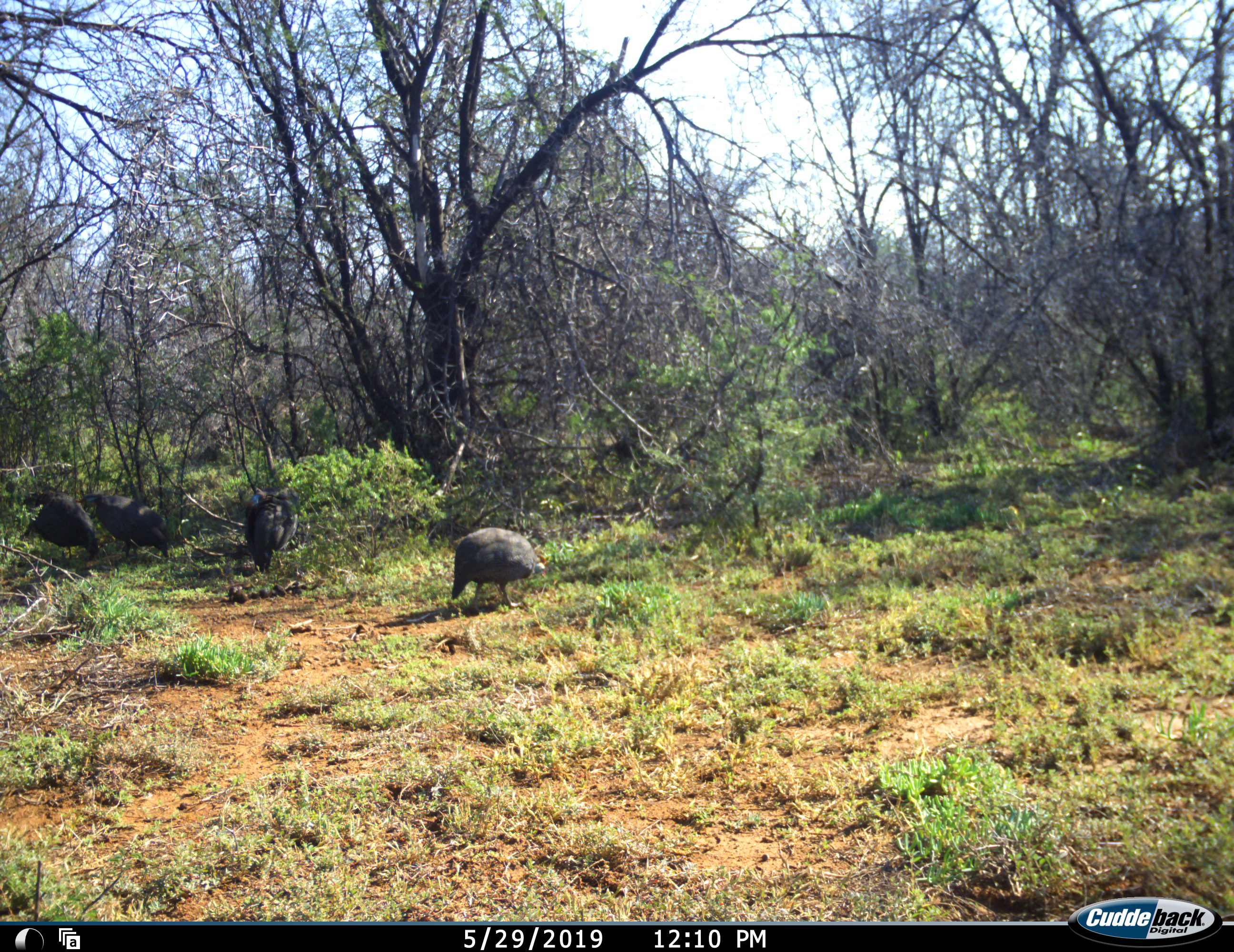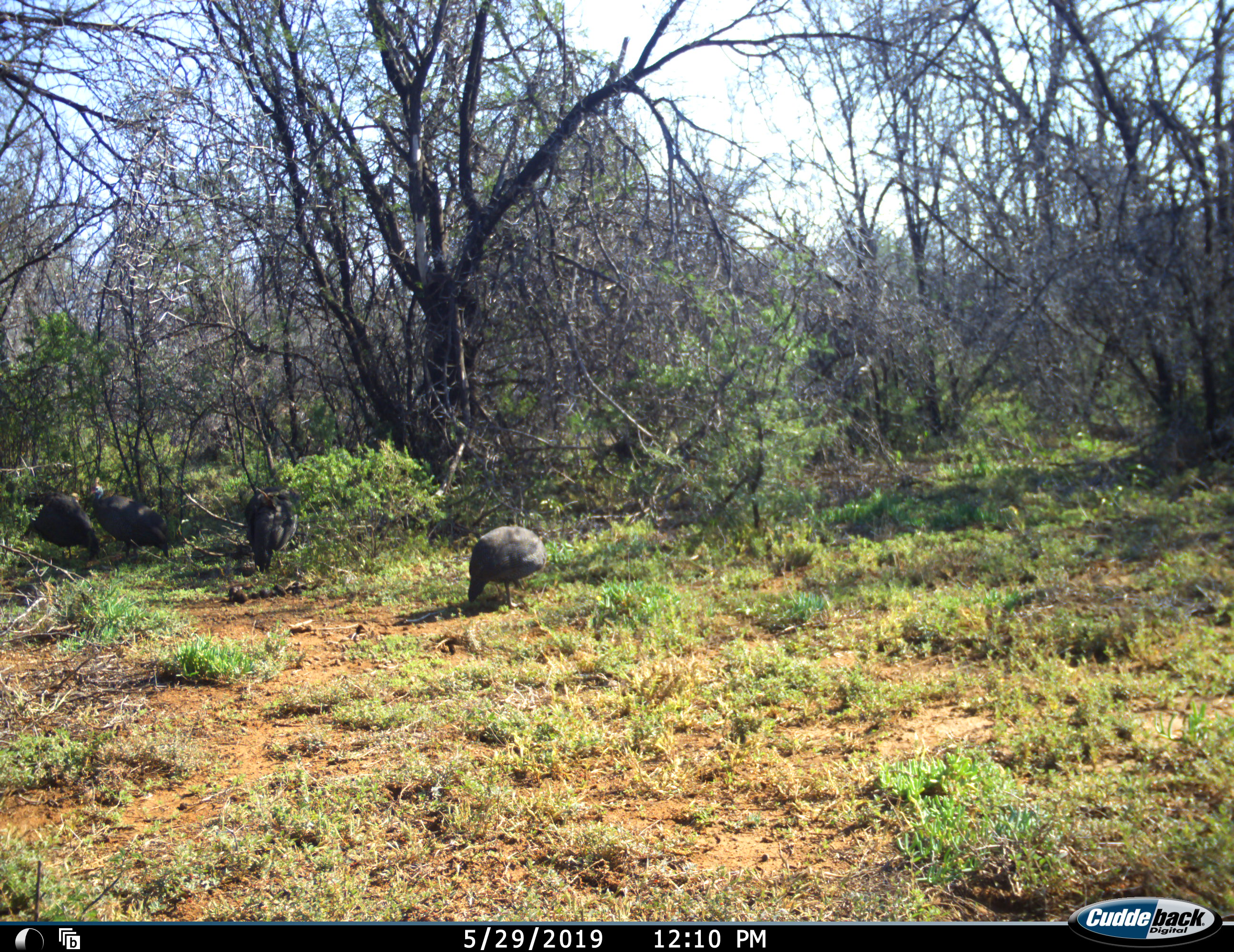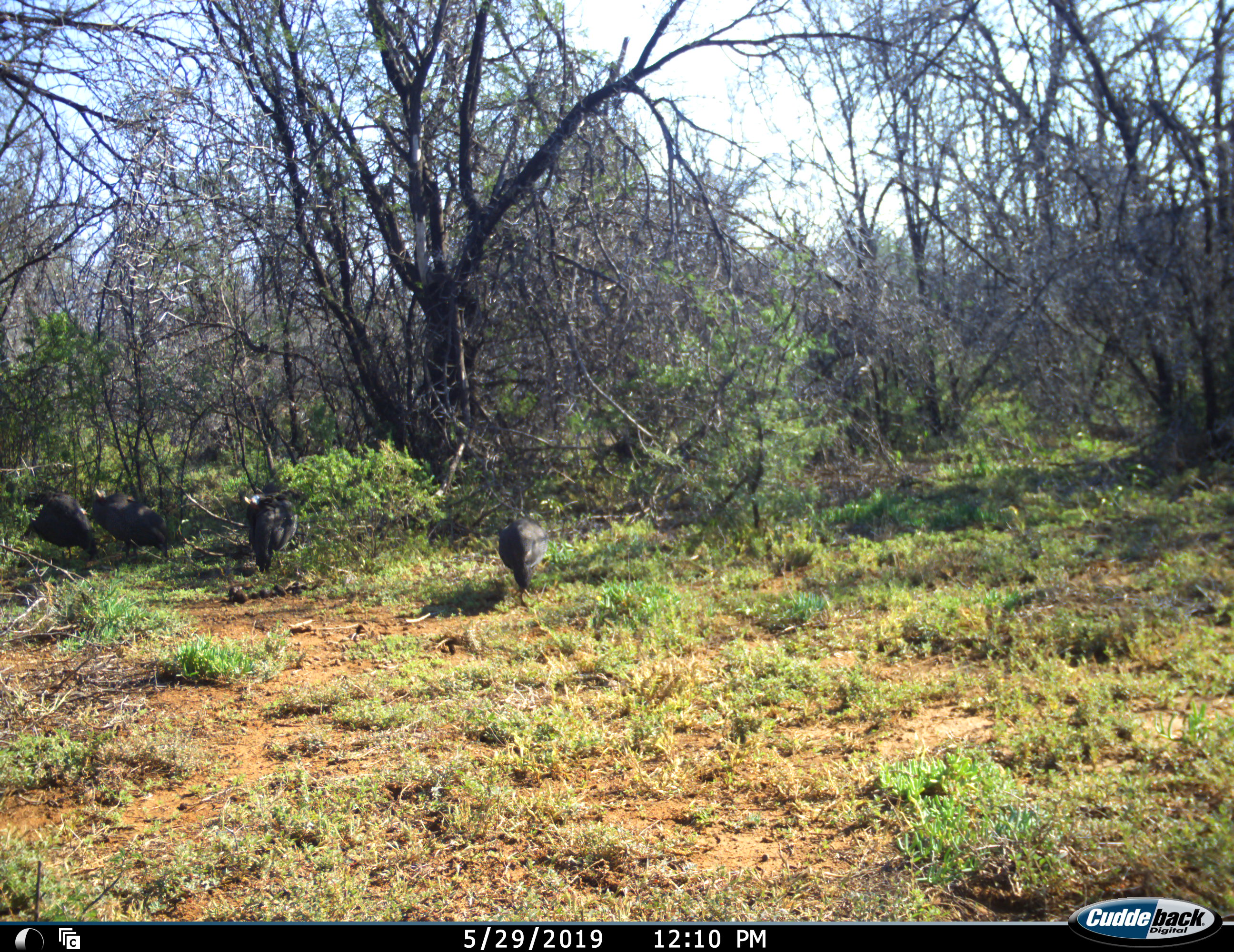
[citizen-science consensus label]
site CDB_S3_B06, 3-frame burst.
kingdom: Animalia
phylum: Chordata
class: Aves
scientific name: Aves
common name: bird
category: birdother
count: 4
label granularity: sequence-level